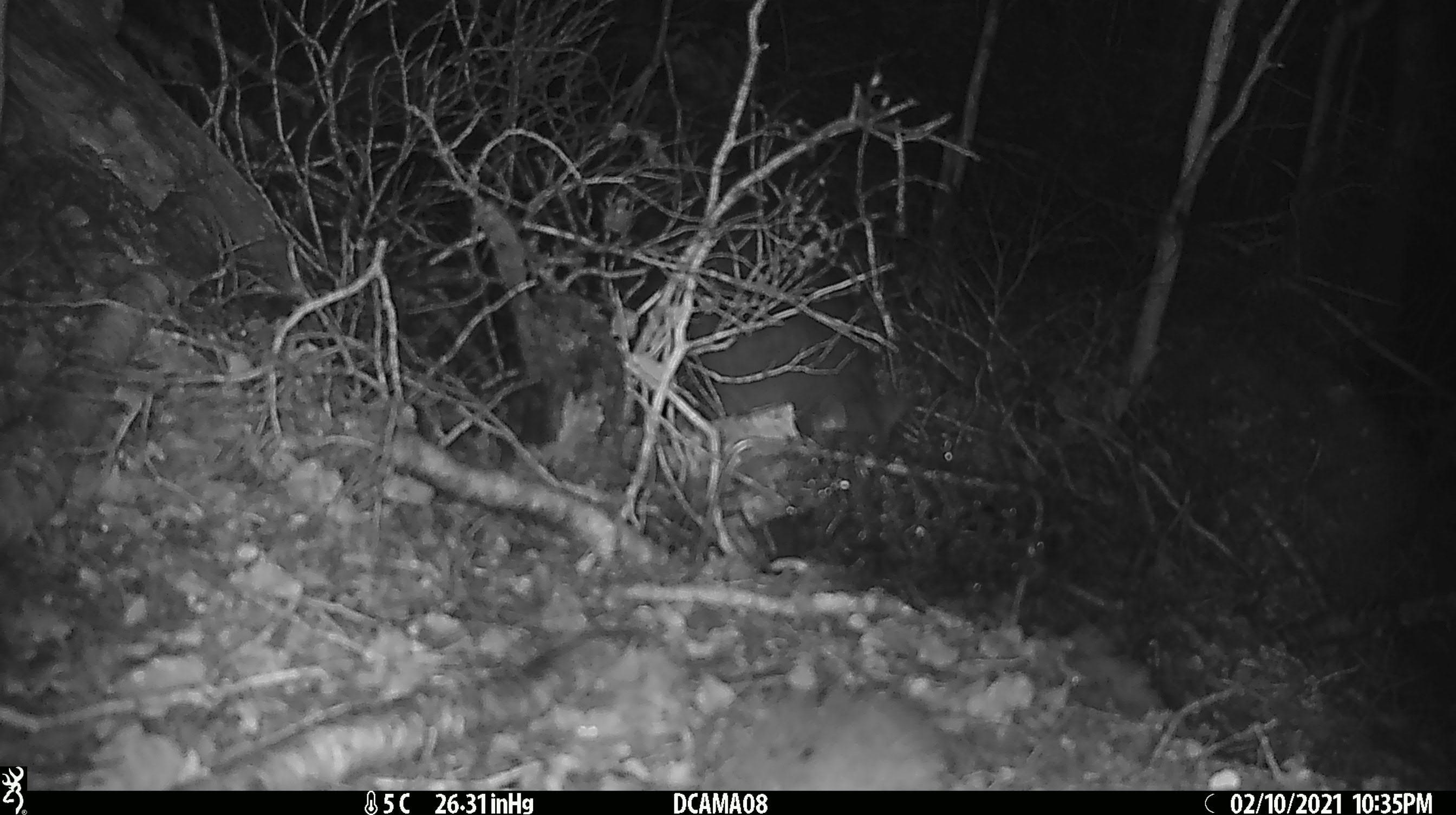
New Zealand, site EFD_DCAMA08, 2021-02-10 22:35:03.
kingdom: Animalia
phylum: Chordata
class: Mammalia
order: Diprotodontia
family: Phalangeridae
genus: Trichosurus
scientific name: Trichosurus vulpecula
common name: common brushtail possum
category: possum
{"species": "possum (common brushtail possum) (Trichosurus vulpecula)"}